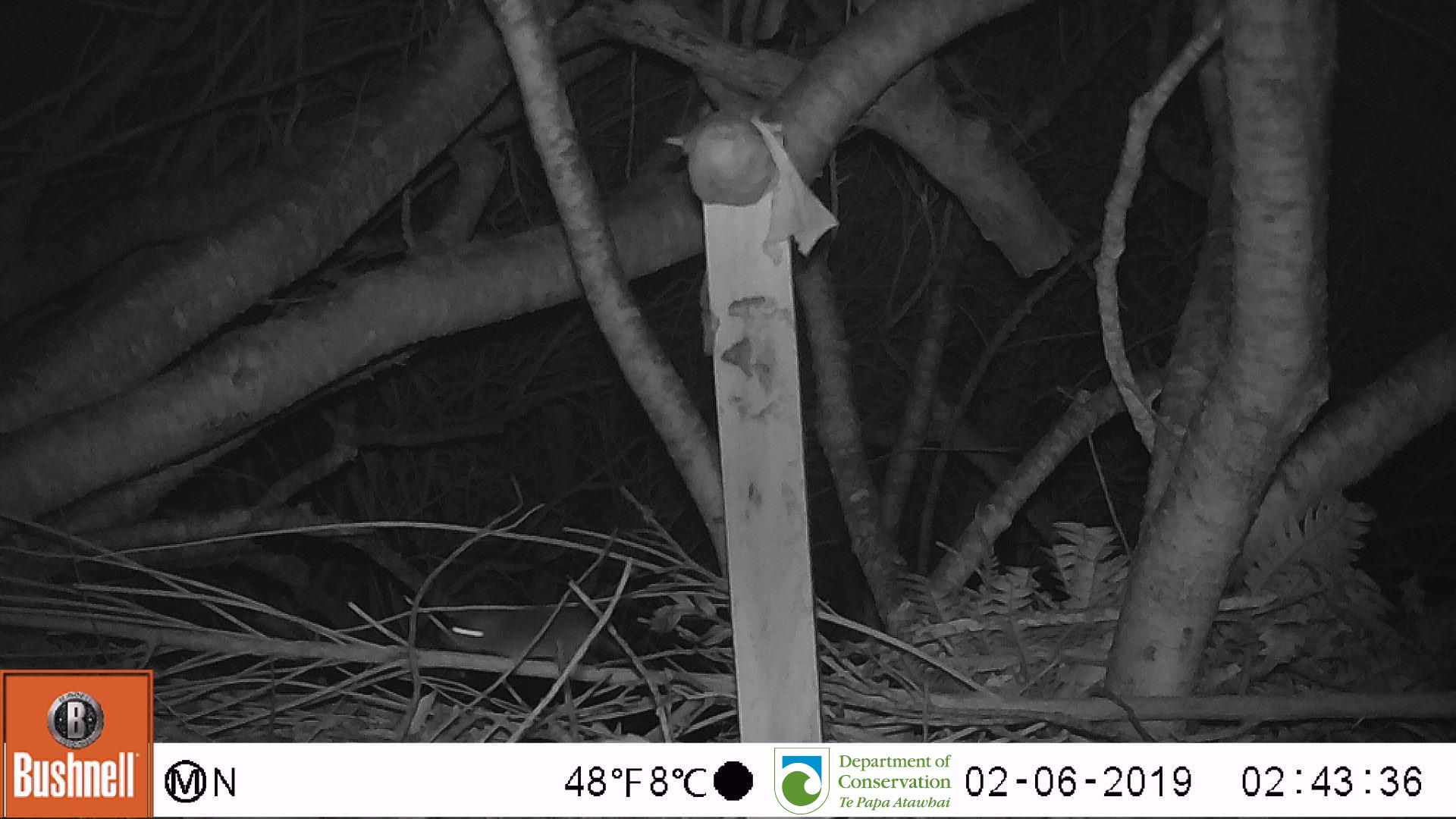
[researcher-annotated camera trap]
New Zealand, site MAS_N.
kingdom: Animalia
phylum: Chordata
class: Mammalia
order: Rodentia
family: Muridae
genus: Mus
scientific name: Mus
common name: mouse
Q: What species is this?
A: Mouse (Mus).